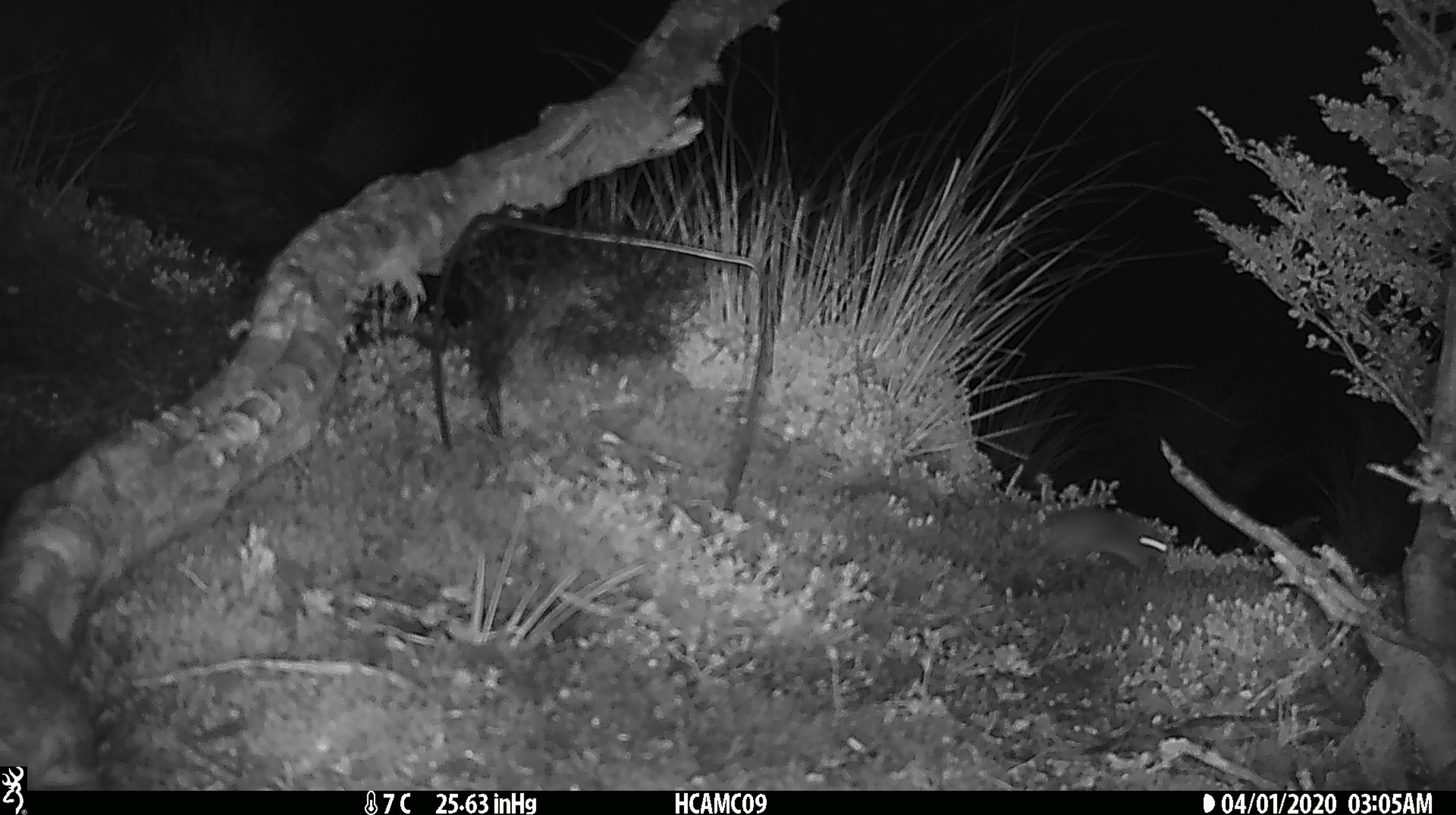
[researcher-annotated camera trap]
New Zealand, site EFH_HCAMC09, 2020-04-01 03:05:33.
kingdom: Animalia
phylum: Chordata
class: Mammalia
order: Rodentia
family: Muridae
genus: Mus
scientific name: Mus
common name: mouse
Mouse (Mus).